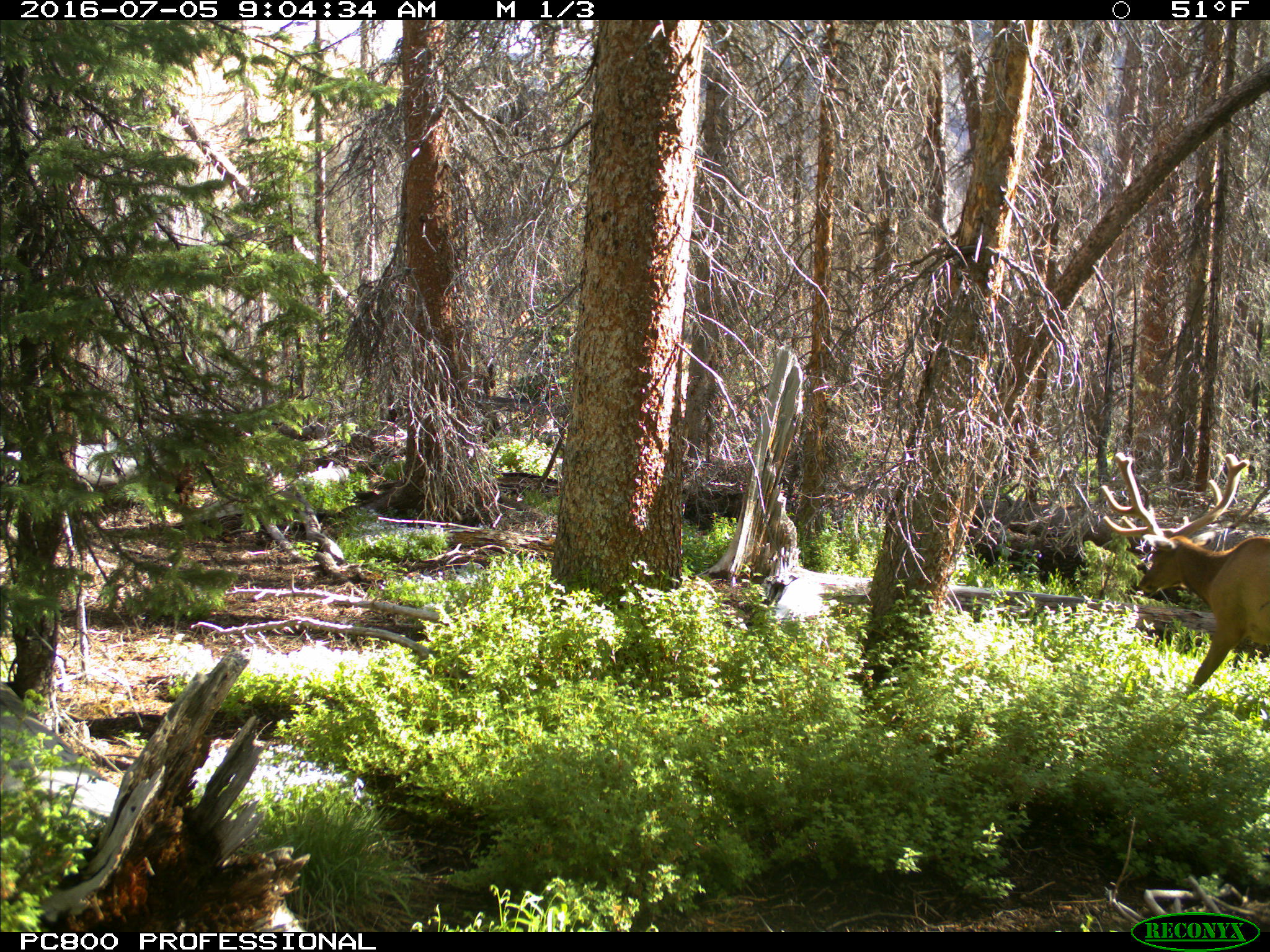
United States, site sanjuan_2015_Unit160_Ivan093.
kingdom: Animalia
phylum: Chordata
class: Mammalia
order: Artiodactyla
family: Cervidae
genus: Cervus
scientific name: Cervus elaphus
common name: red deer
Cervus elaphus (red deer).